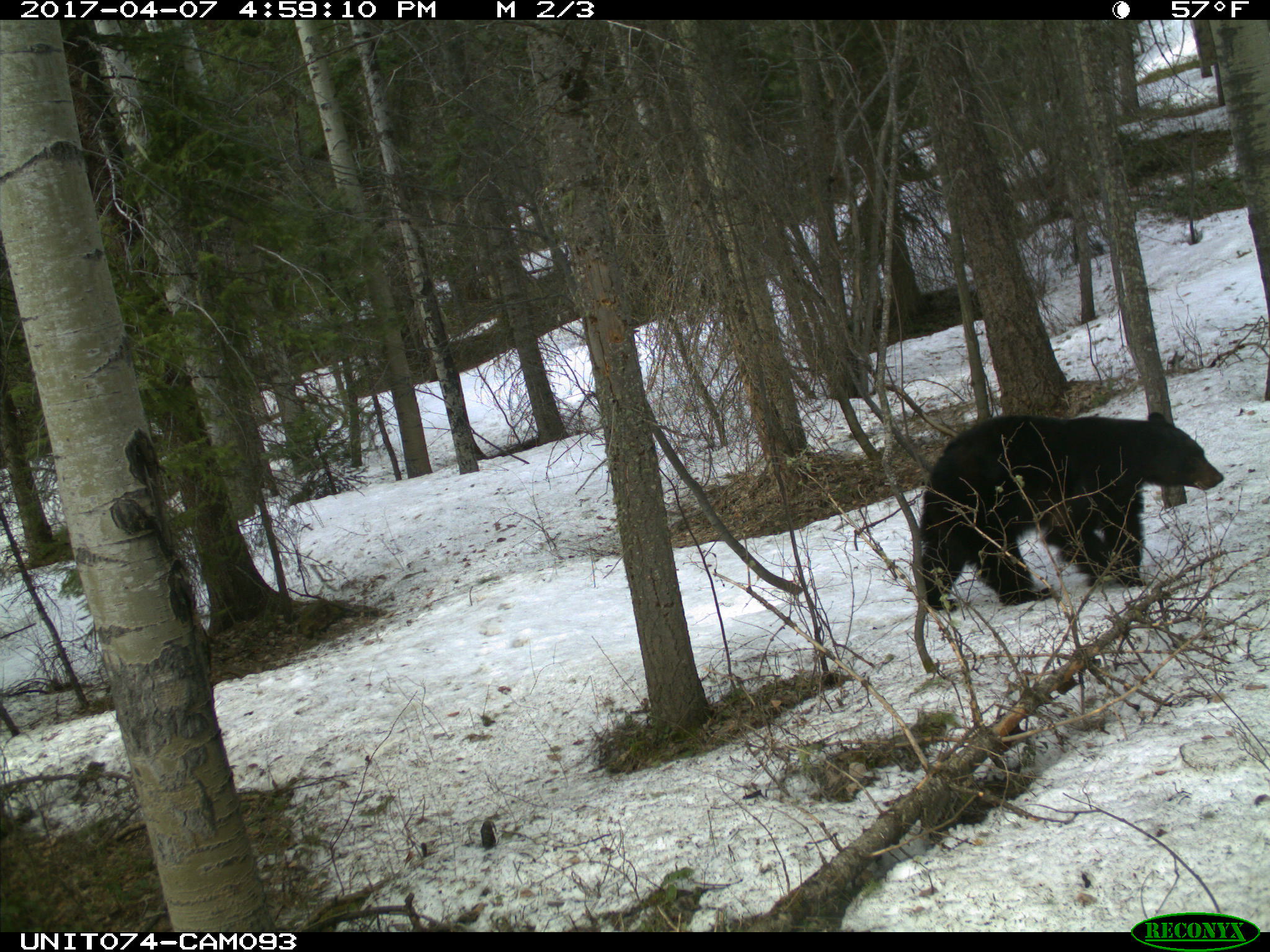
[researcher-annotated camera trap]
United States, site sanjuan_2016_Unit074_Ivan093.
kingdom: Animalia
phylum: Chordata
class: Mammalia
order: Carnivora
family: Ursidae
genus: Ursus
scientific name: Ursus americanus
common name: american black bear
Ursus americanus (american black bear).